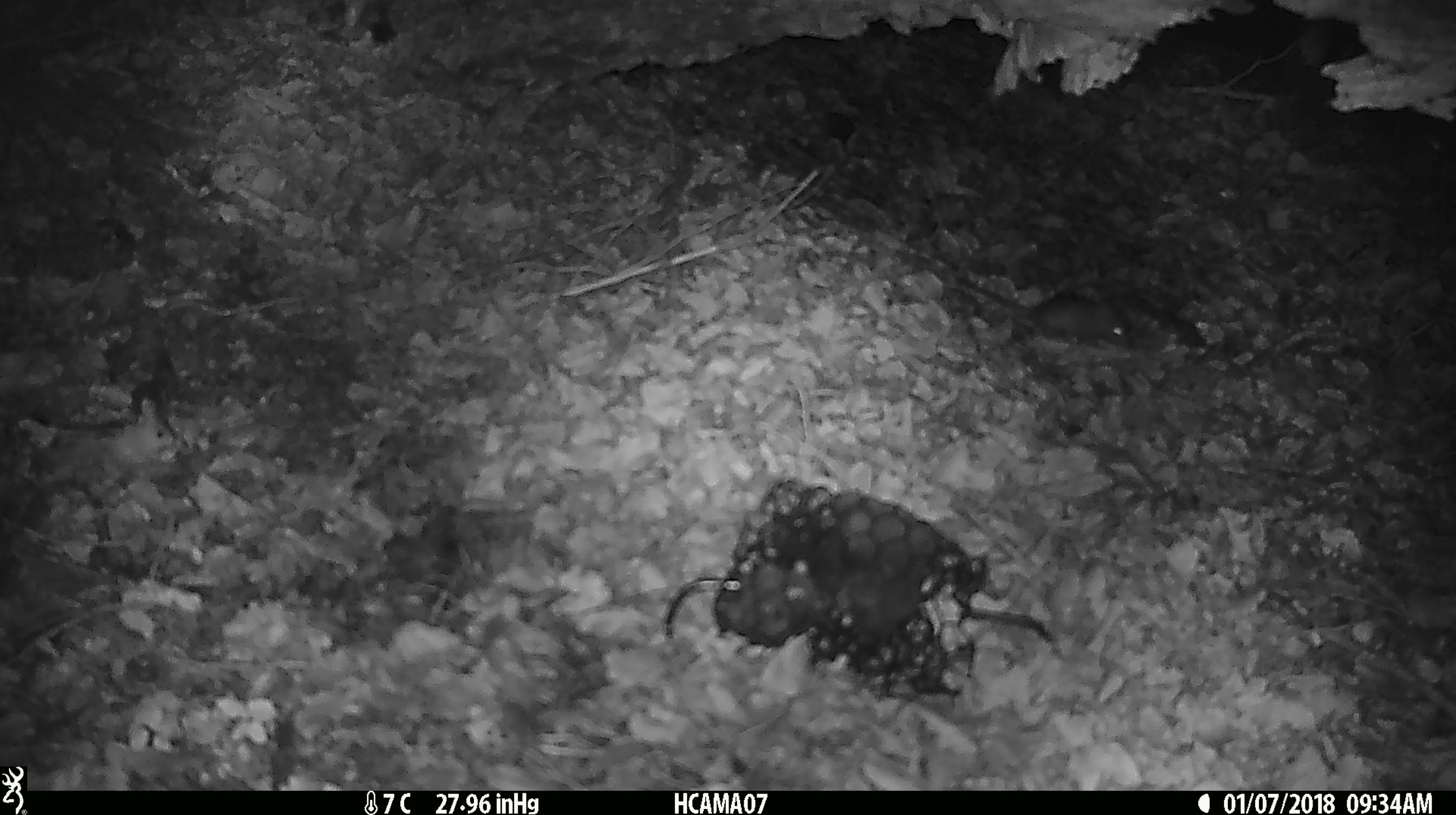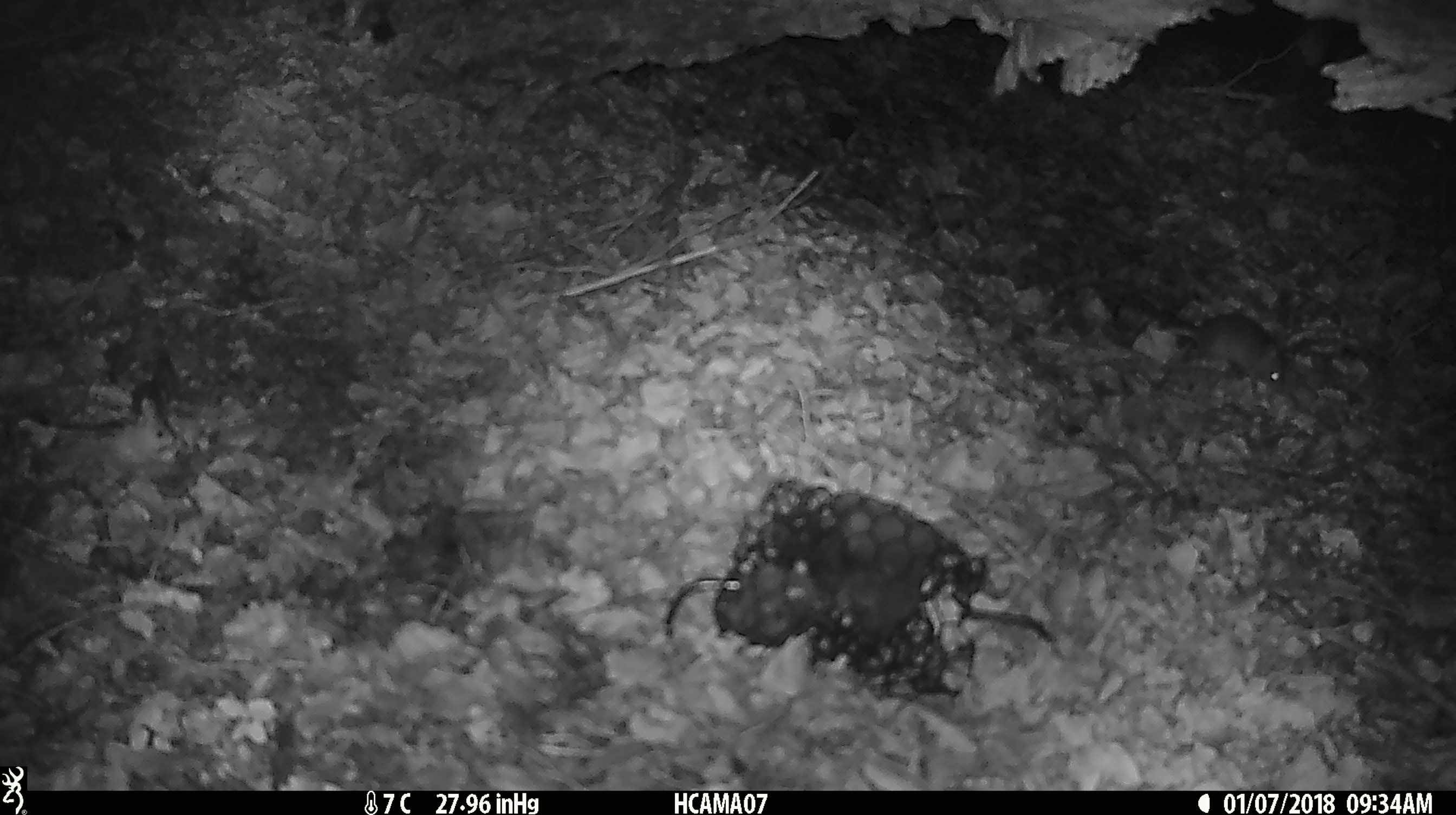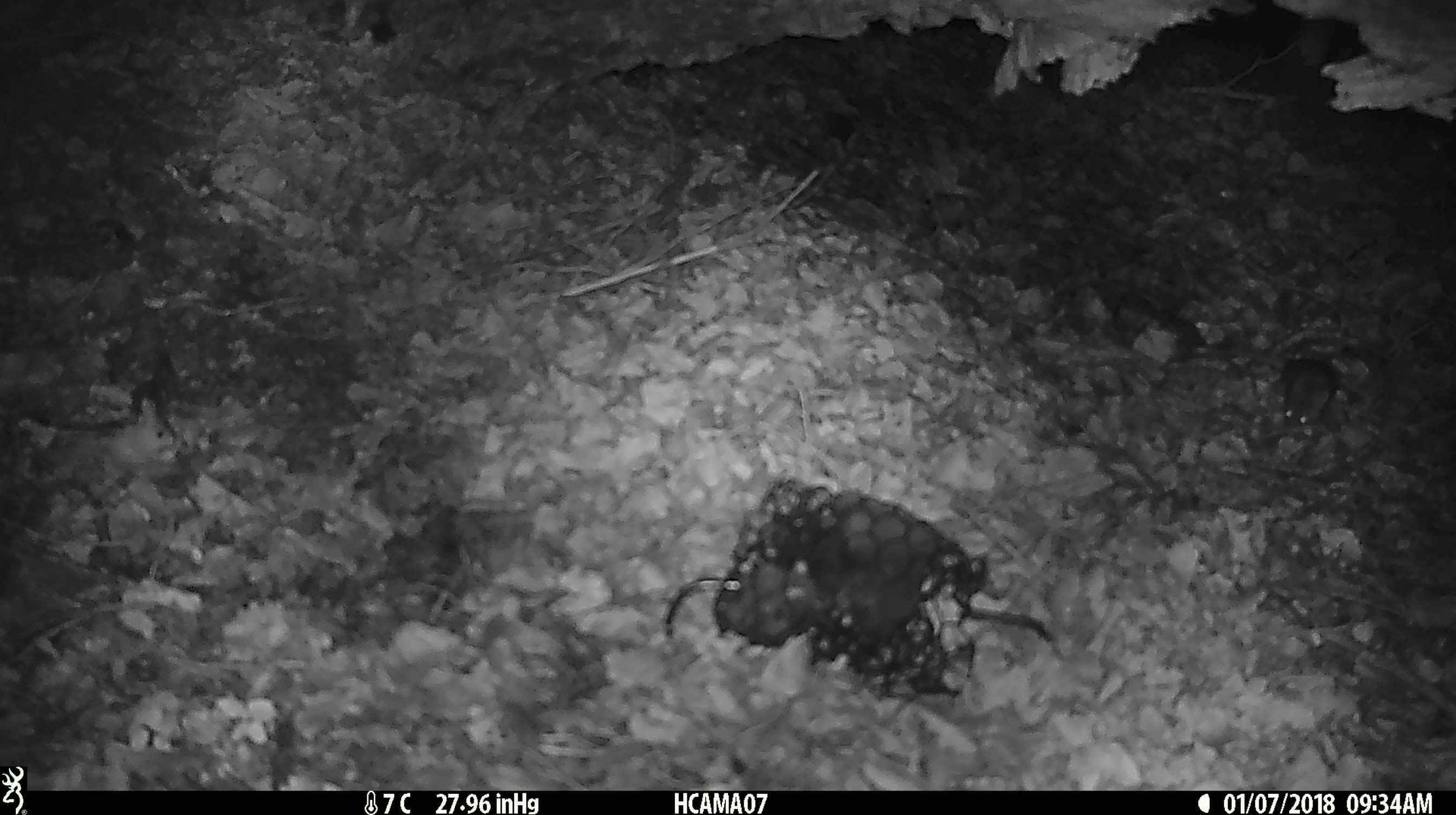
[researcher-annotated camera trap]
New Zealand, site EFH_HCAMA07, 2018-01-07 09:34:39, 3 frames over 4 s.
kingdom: Animalia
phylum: Chordata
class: Mammalia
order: Rodentia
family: Muridae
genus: Mus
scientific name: Mus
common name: mouse